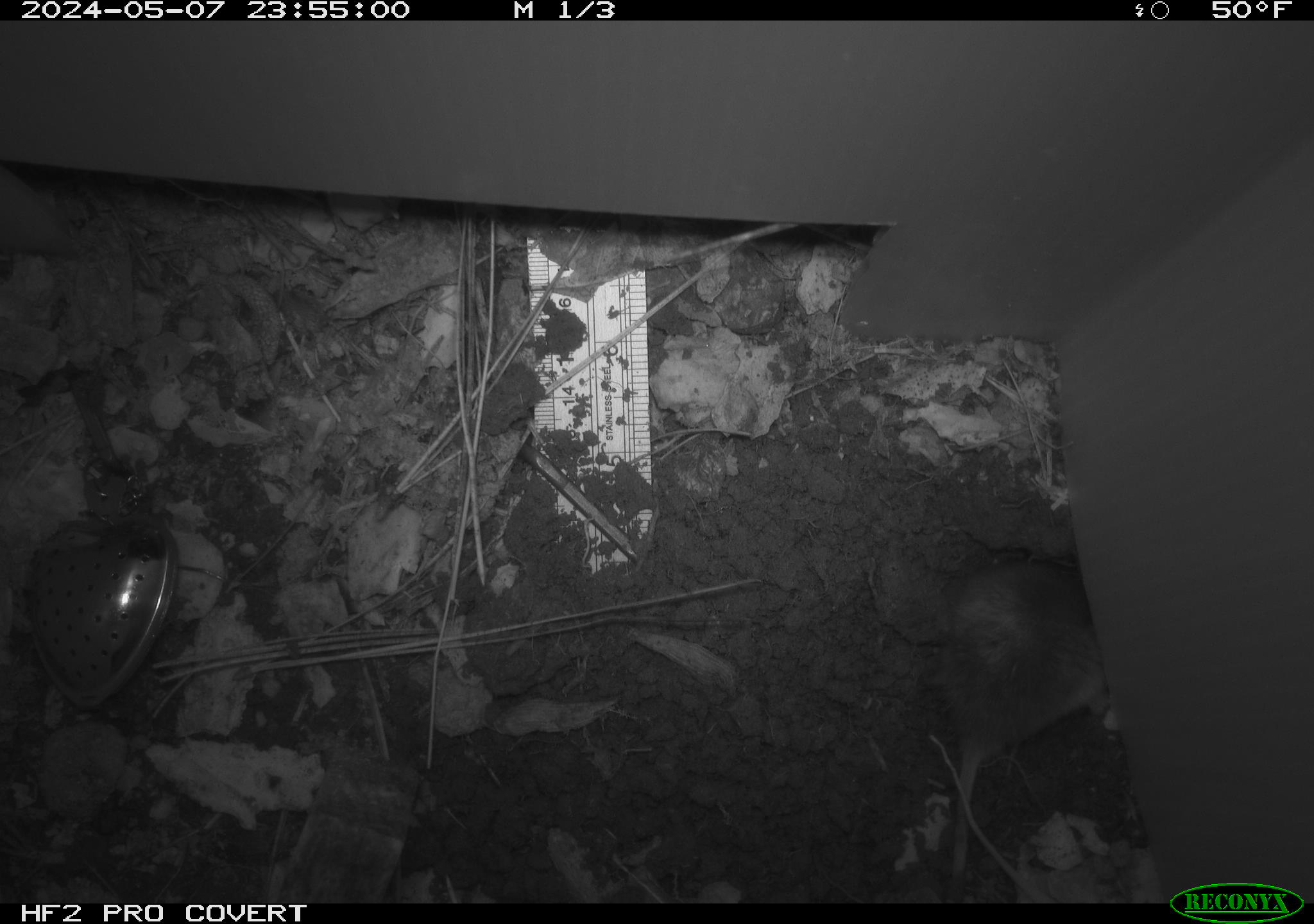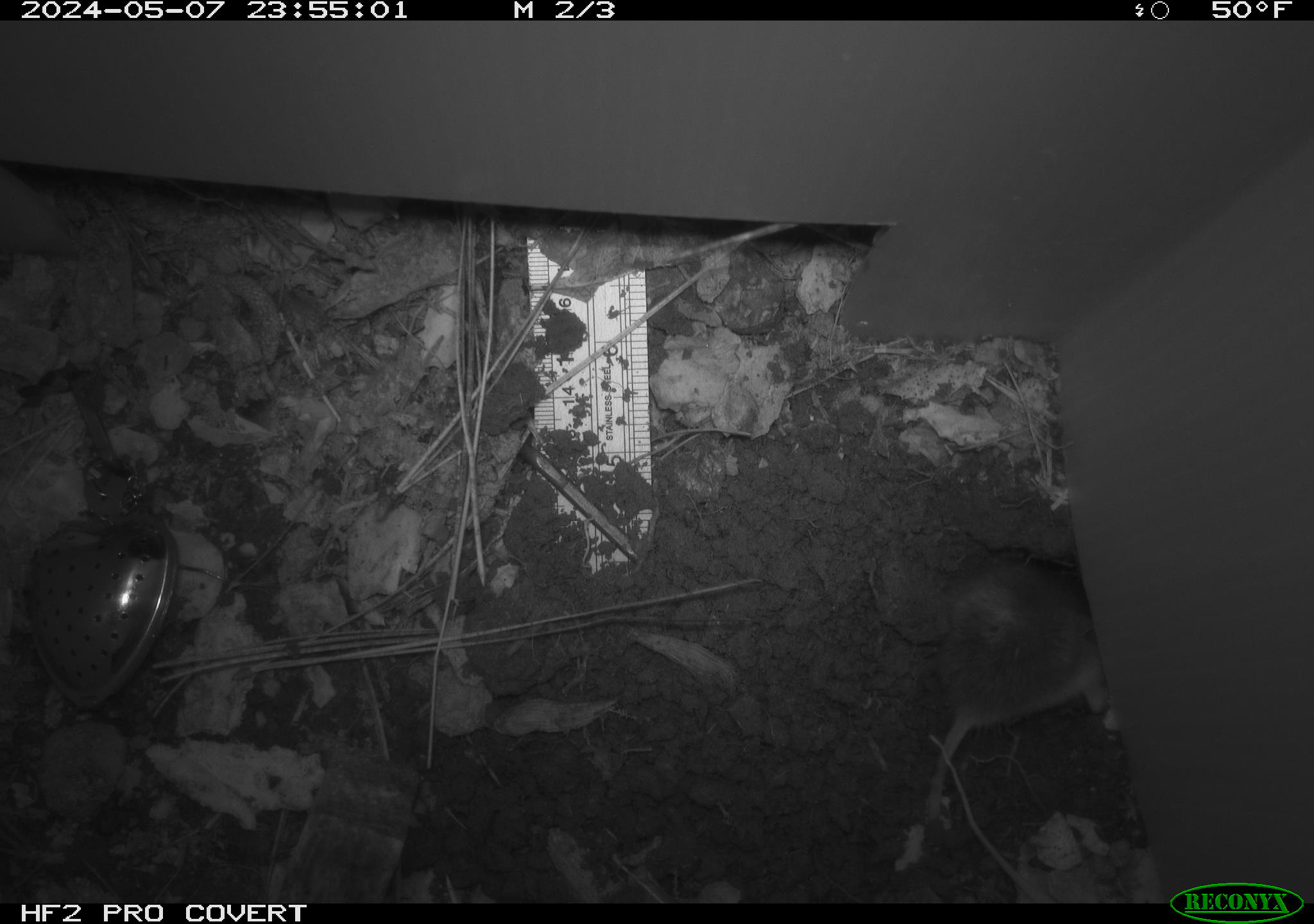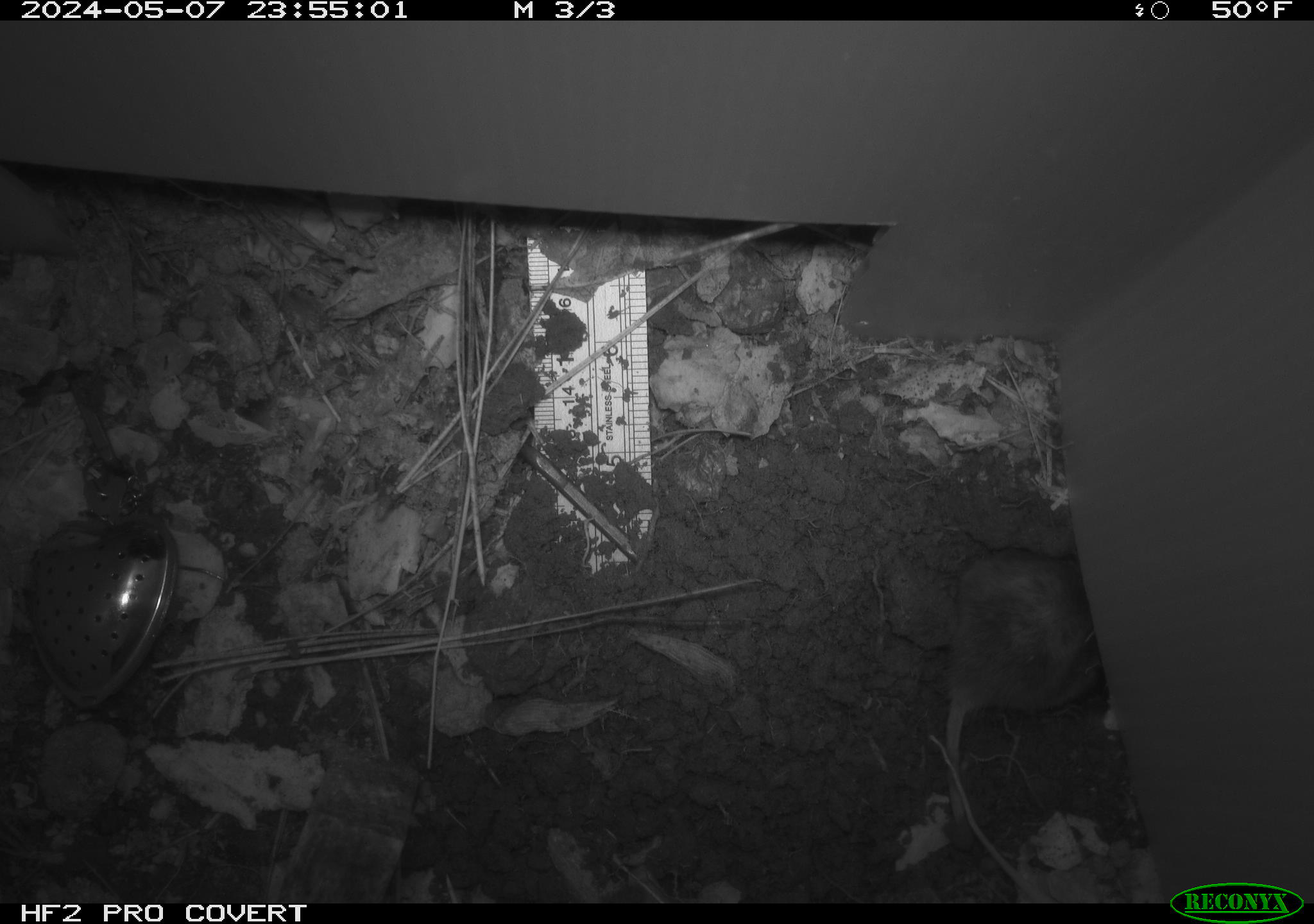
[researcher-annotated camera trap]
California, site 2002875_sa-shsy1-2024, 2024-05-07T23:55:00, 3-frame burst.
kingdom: Animalia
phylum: Chordata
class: Mammalia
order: Rodentia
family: Geomyidae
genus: Thomomys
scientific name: Thomomys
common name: smooth-toothed pocket gophers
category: thomomys species